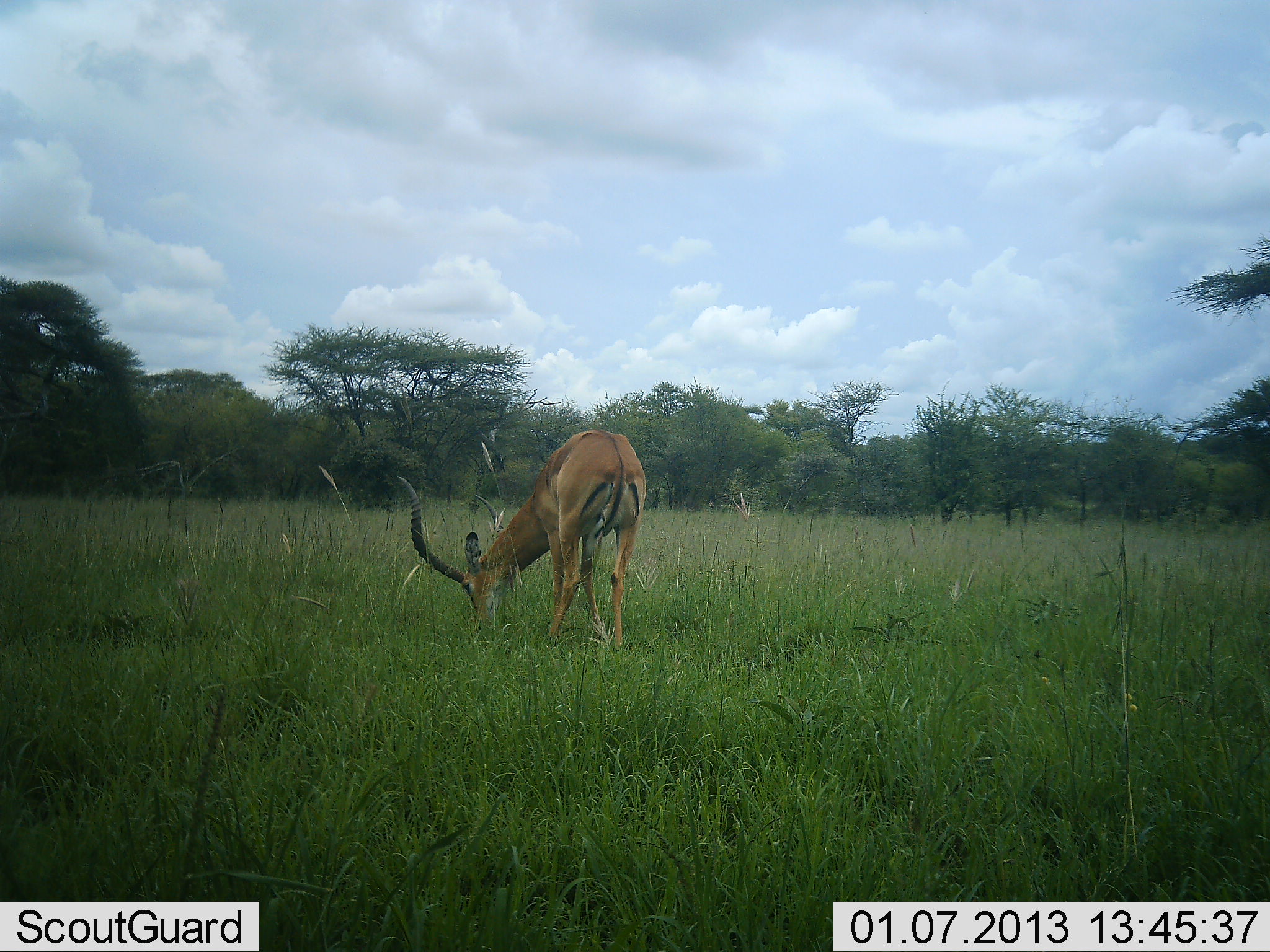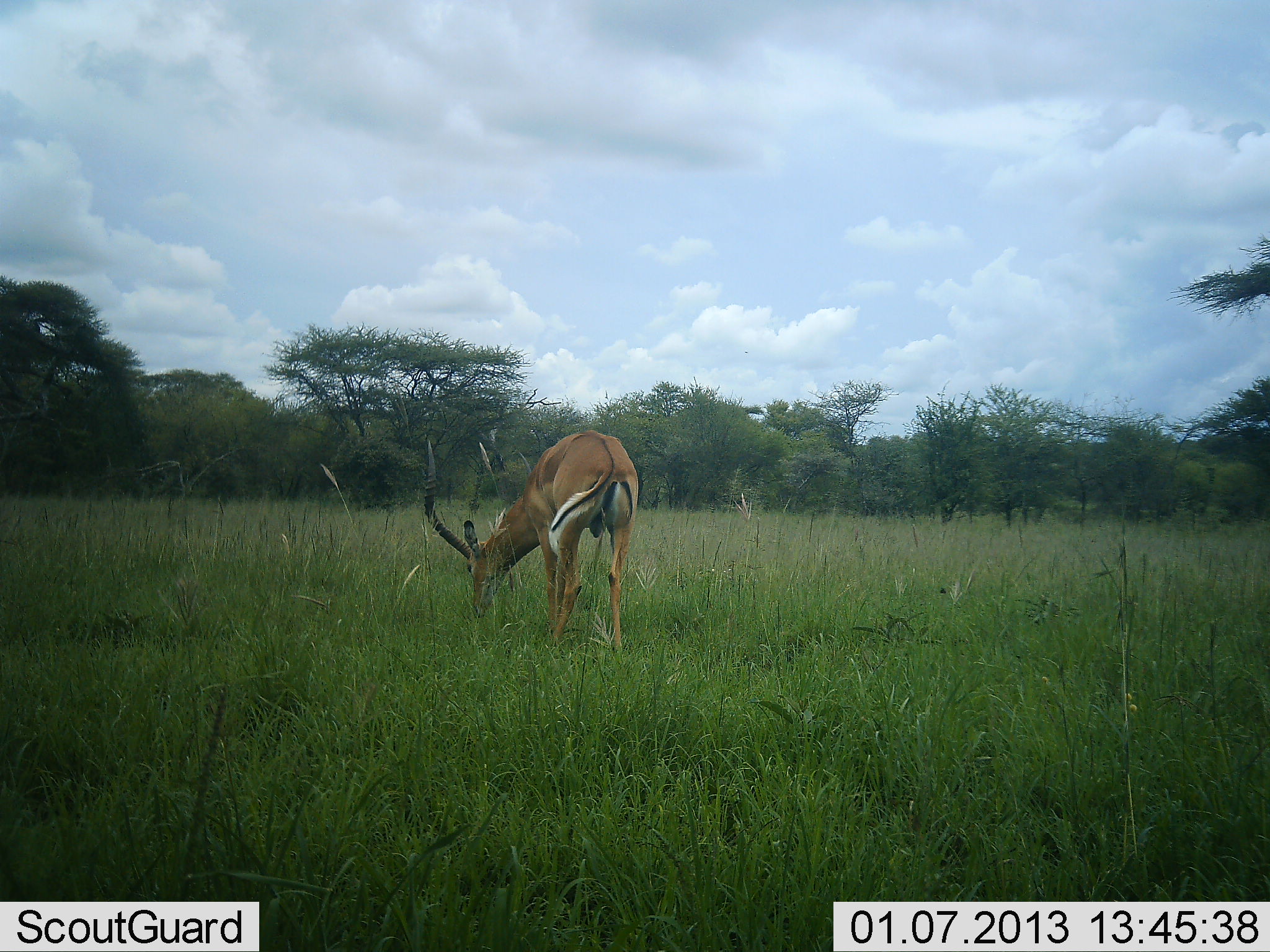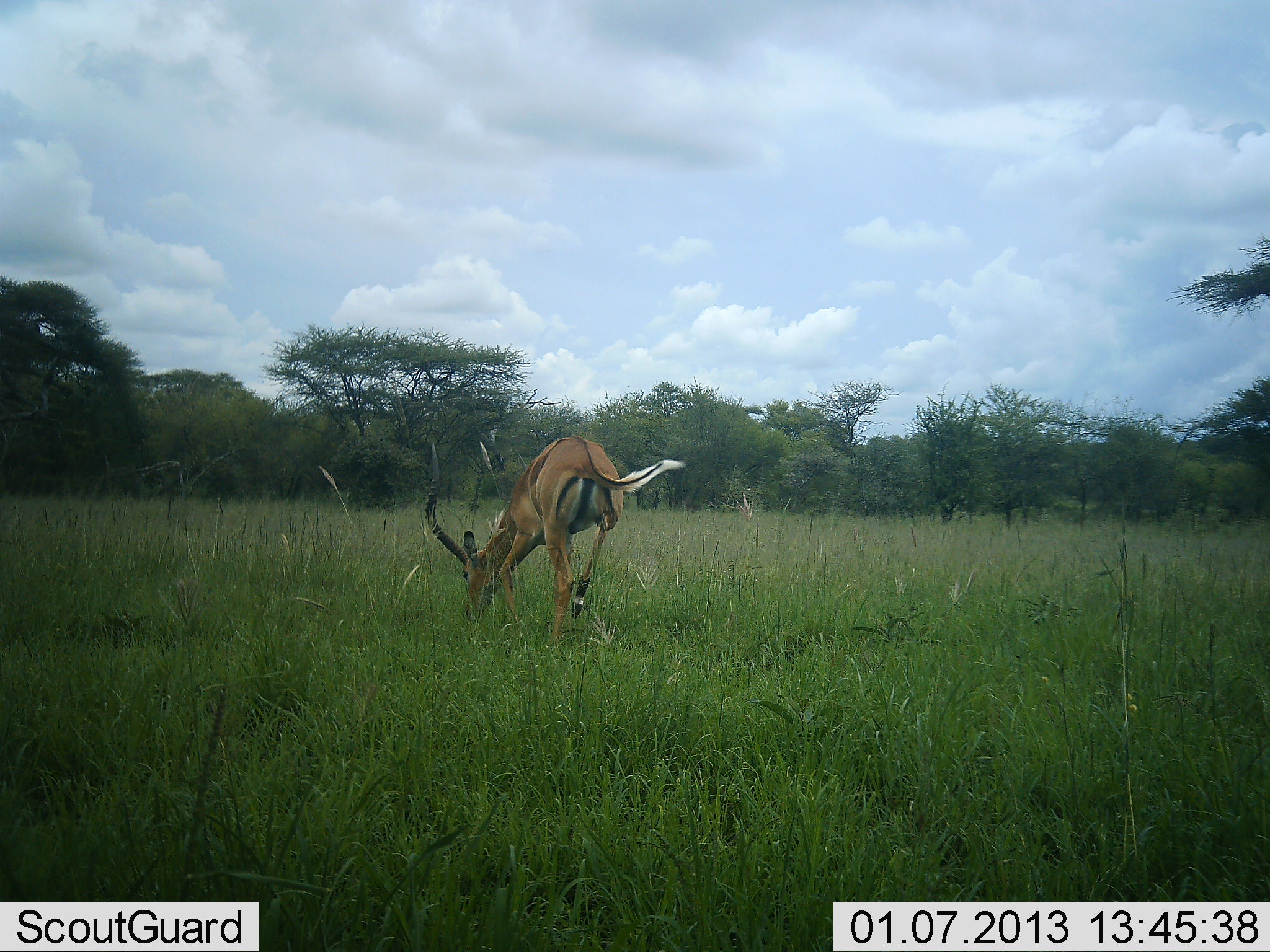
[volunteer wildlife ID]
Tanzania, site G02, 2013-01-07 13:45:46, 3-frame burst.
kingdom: Animalia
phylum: Chordata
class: Mammalia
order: Artiodactyla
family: Bovidae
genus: Aepyceros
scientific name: Aepyceros melampus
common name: impala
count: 1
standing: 8%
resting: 0%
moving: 0%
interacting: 0%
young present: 0%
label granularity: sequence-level